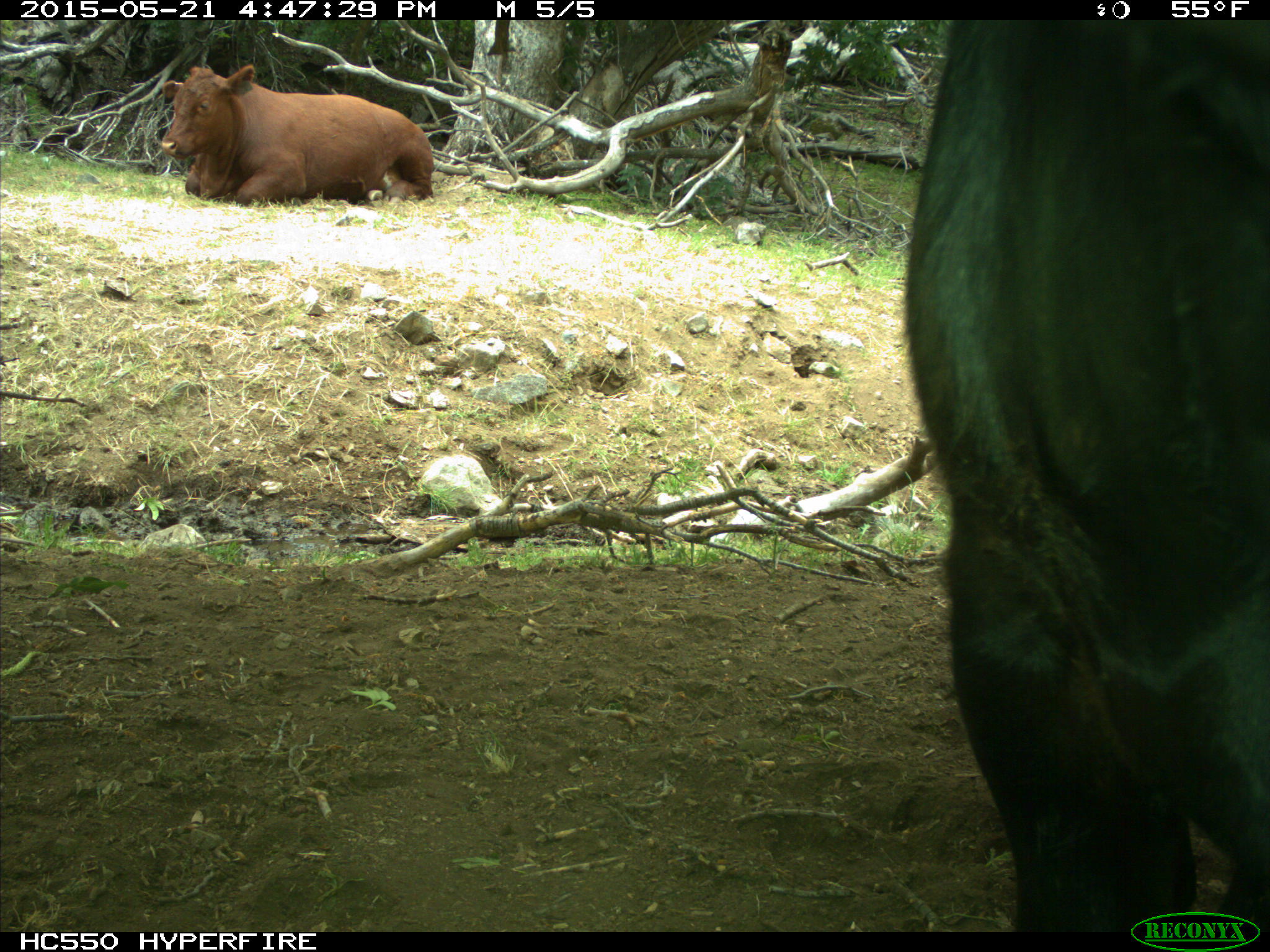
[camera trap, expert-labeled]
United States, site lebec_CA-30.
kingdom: Animalia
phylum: Chordata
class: Mammalia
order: Artiodactyla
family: Bovidae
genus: Bos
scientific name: Bos taurus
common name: domestic cow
Bos taurus (domestic cow).